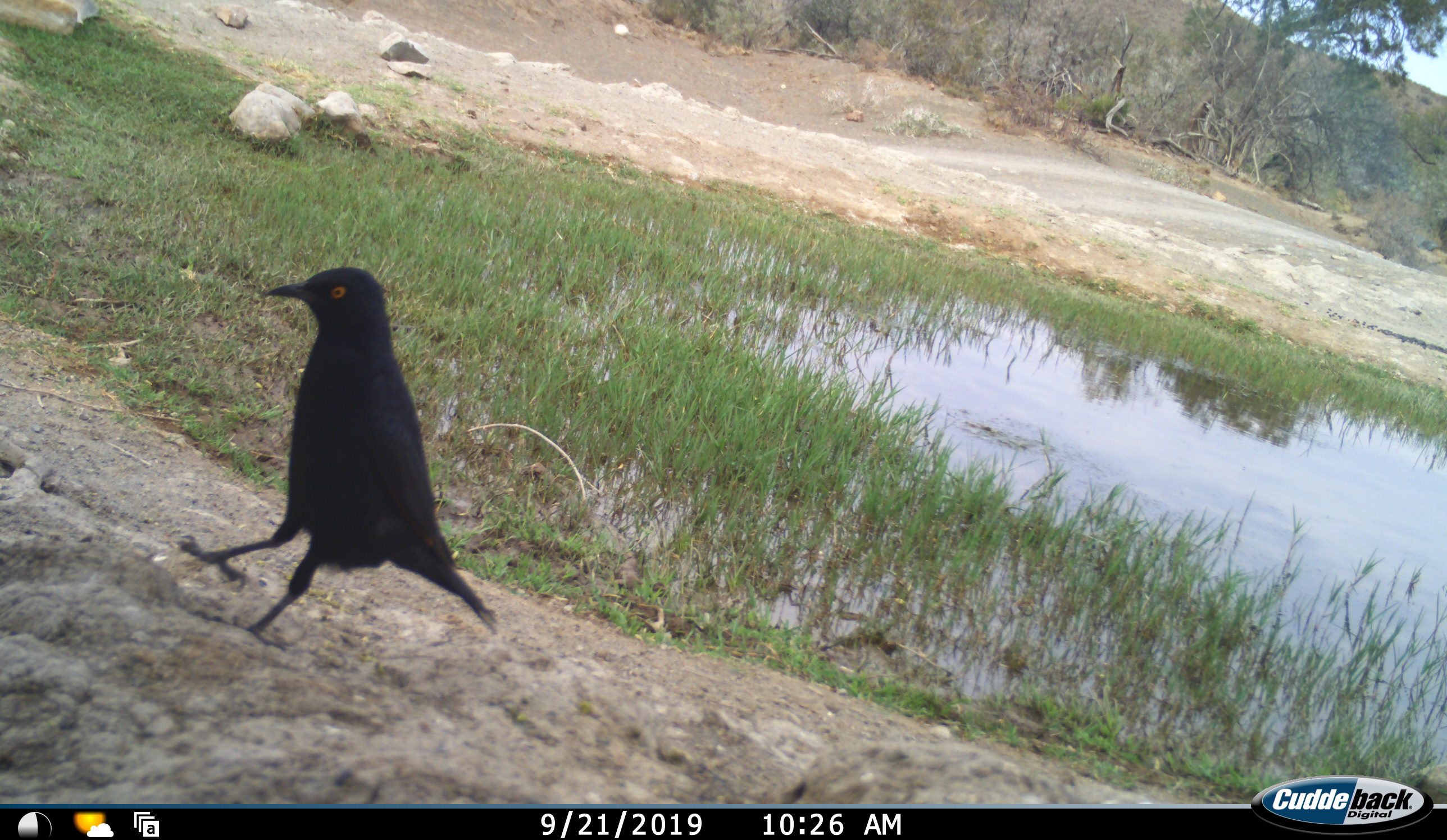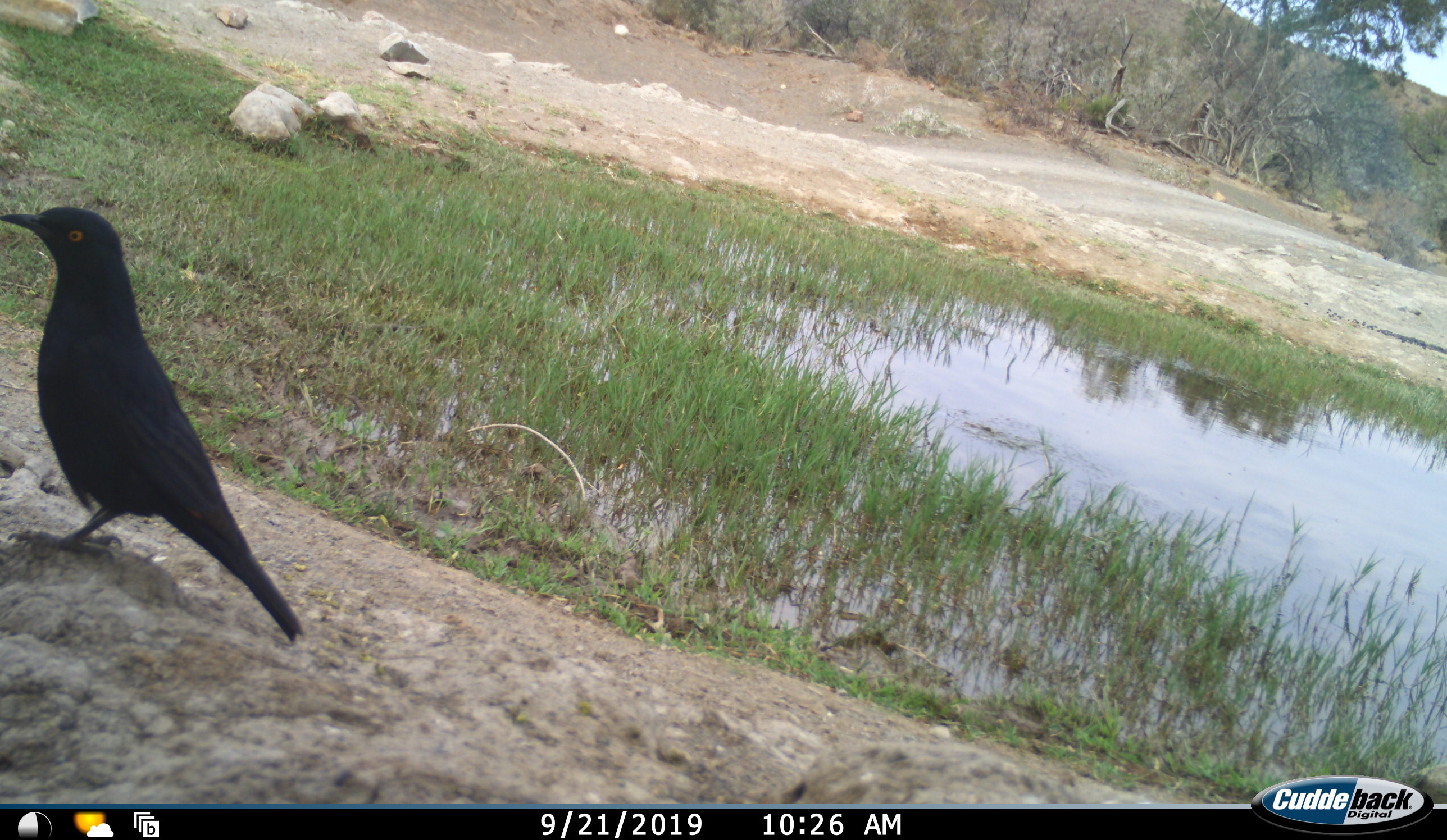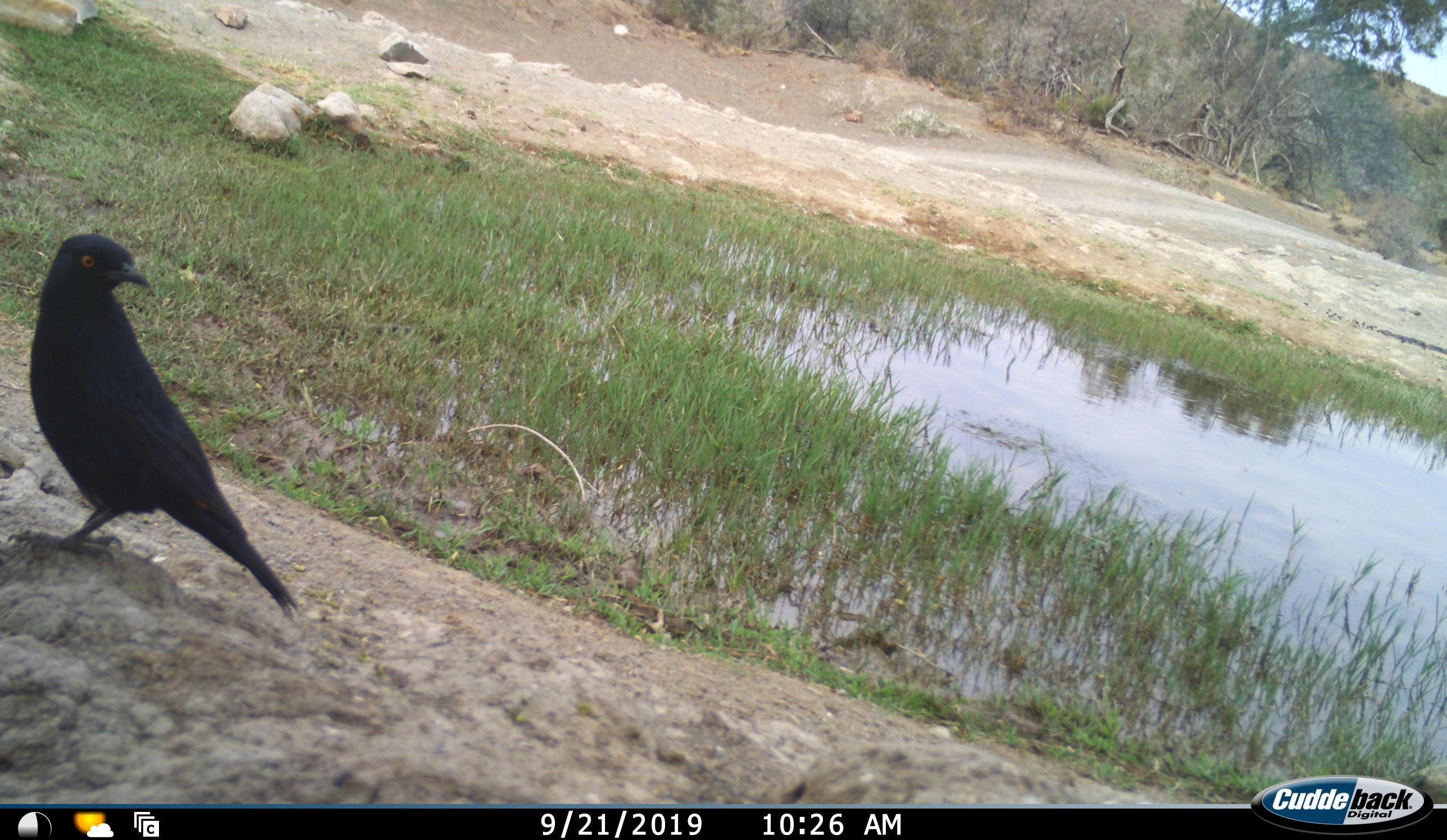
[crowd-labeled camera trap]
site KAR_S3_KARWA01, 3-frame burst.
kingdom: Animalia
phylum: Chordata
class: Aves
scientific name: Aves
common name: bird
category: birdother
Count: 1.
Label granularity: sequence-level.